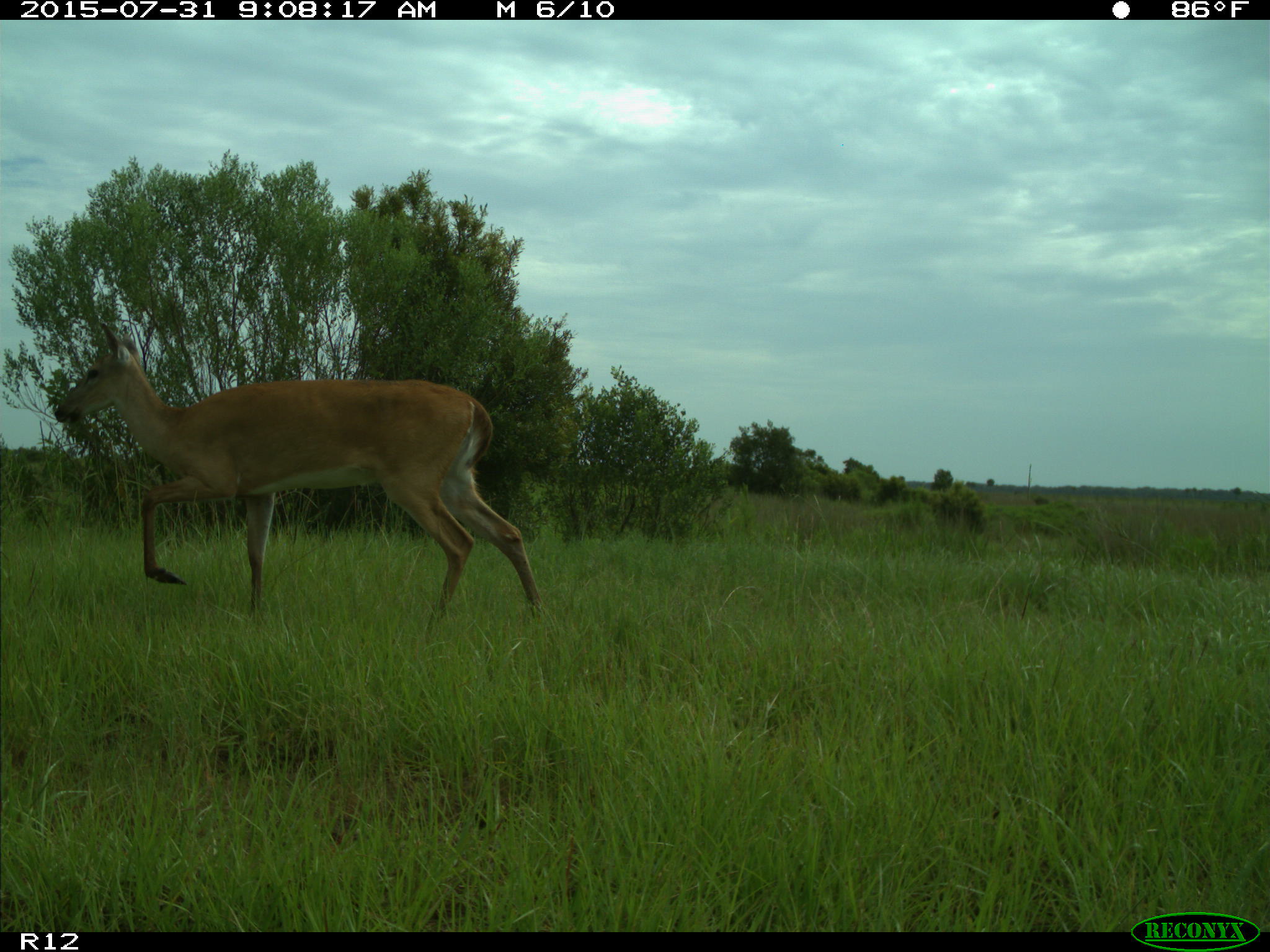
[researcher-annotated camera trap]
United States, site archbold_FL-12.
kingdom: Animalia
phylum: Chordata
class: Mammalia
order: Artiodactyla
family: Cervidae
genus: Odocoileus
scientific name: Odocoileus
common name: deer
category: unidentified deer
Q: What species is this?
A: Unidentified deer (deer) (Odocoileus).